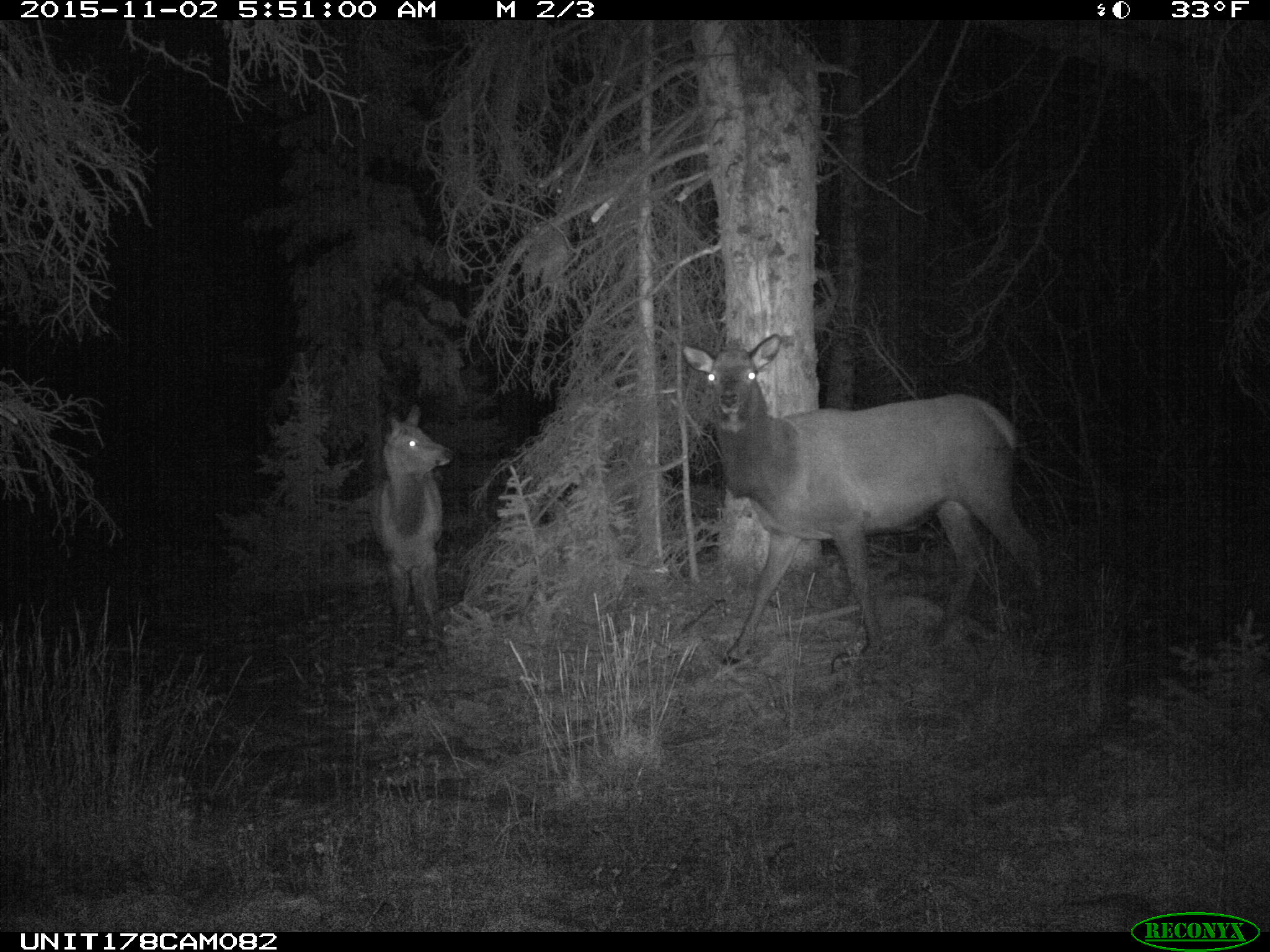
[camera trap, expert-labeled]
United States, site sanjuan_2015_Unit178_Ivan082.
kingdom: Animalia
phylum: Chordata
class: Mammalia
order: Artiodactyla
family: Cervidae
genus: Cervus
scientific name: Cervus elaphus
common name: red deer